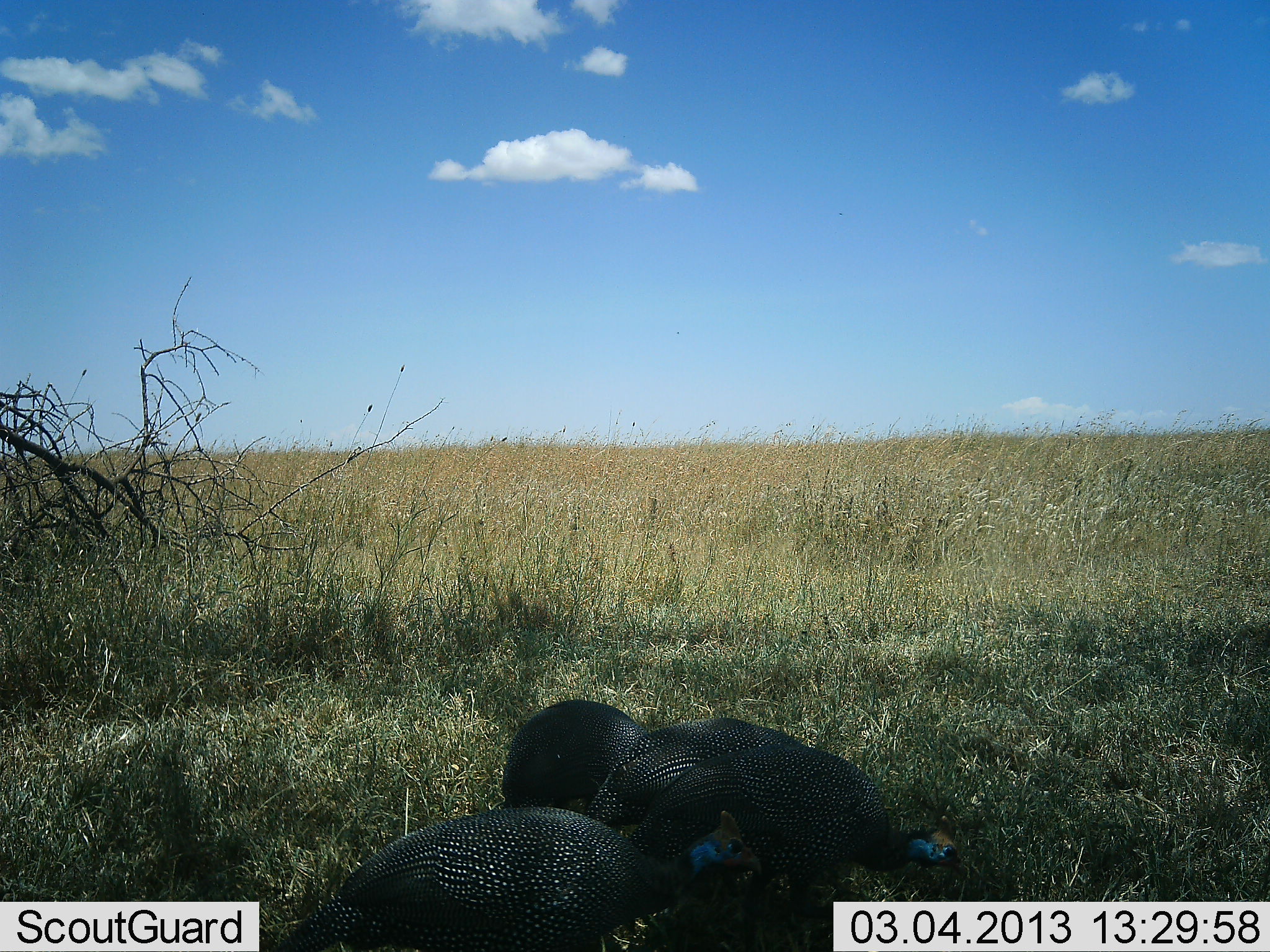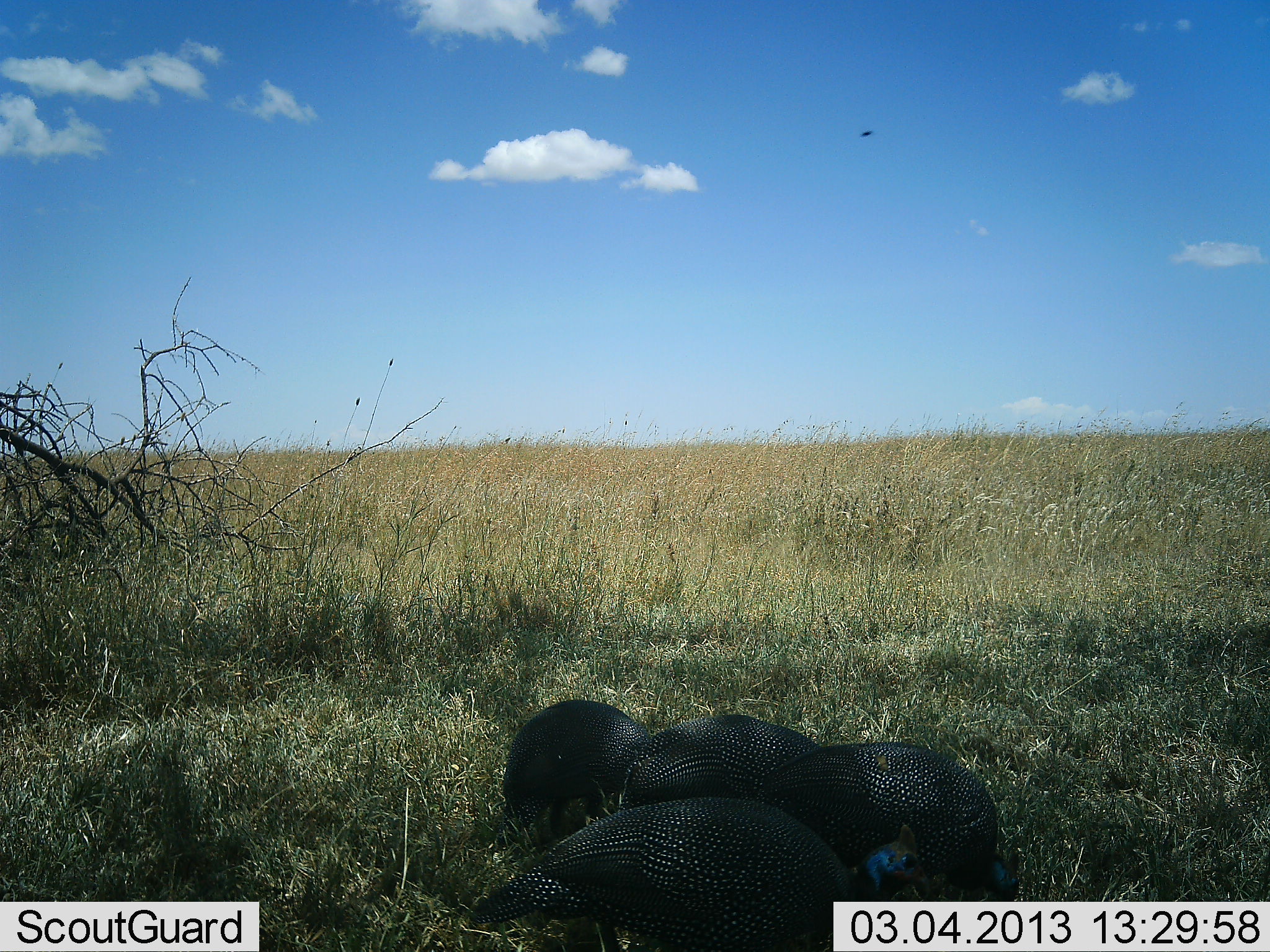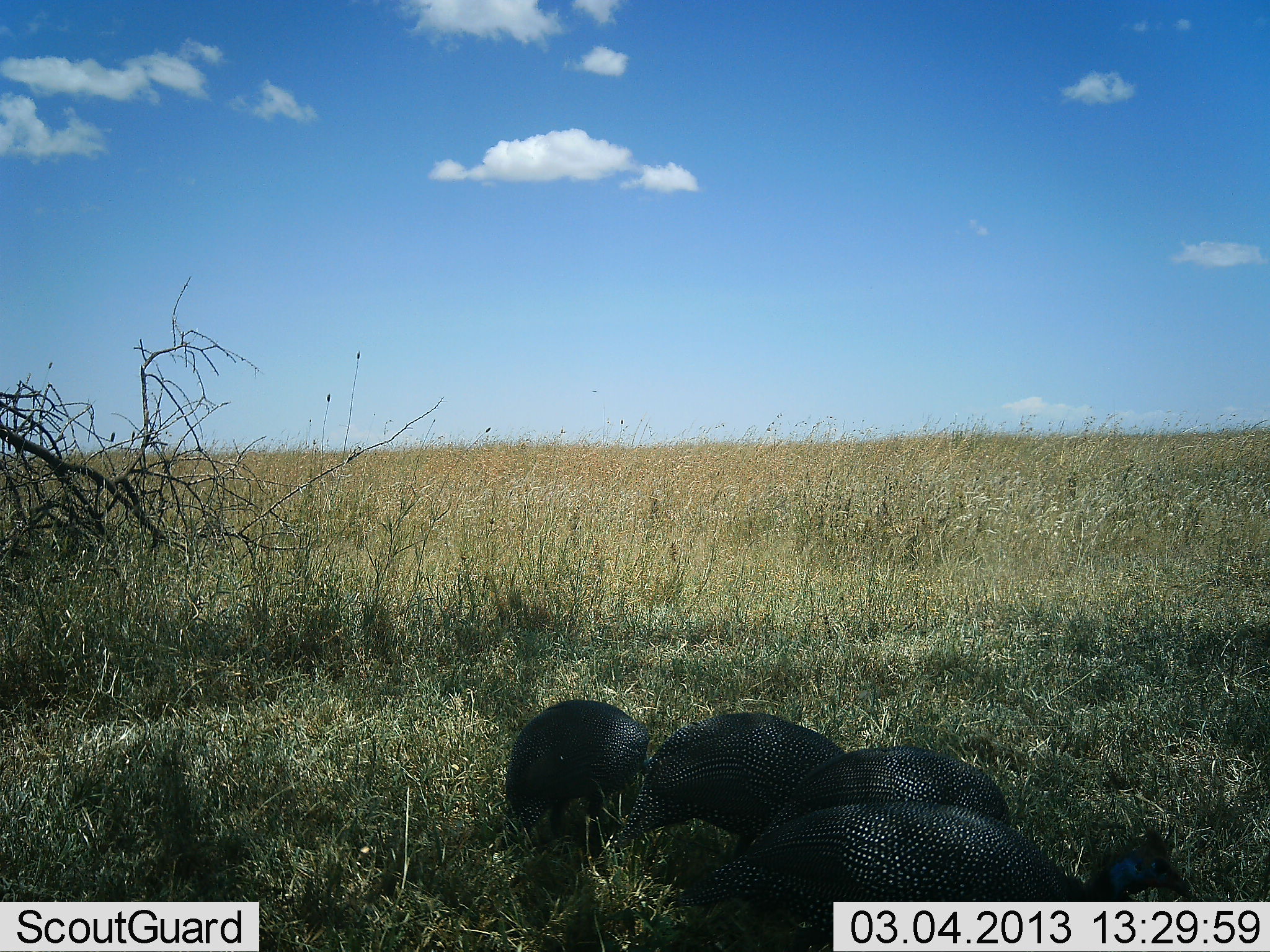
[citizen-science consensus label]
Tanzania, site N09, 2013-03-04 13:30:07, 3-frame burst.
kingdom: Animalia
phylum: Chordata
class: Aves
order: Galliformes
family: Numididae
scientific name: Numididae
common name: guinea fowl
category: guineafowl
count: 4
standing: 21%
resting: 3%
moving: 45%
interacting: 0%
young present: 0%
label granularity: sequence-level